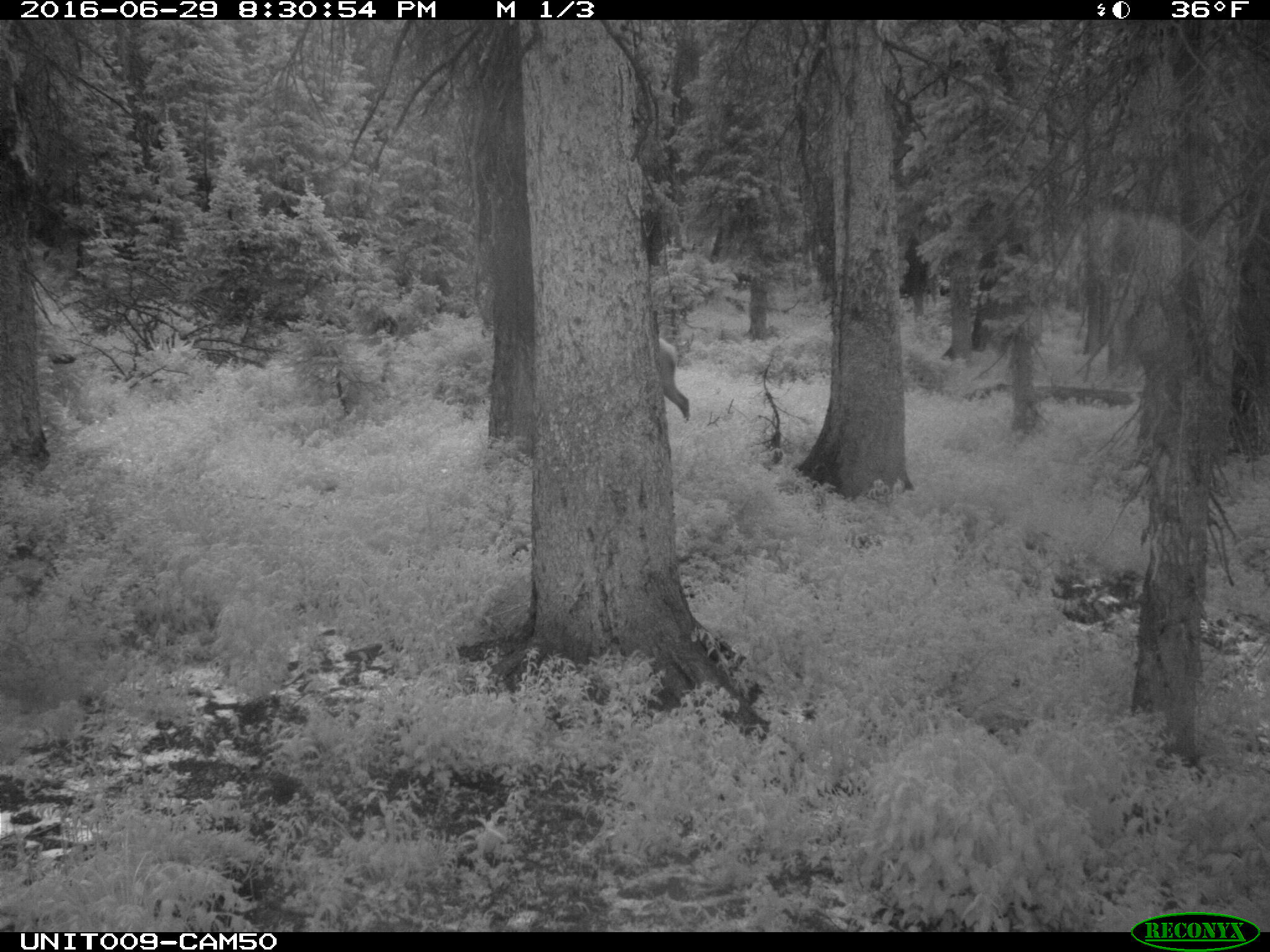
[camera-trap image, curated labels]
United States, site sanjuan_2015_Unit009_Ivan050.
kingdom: Animalia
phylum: Chordata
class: Mammalia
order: Artiodactyla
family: Cervidae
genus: Cervus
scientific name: Cervus elaphus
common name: red deer